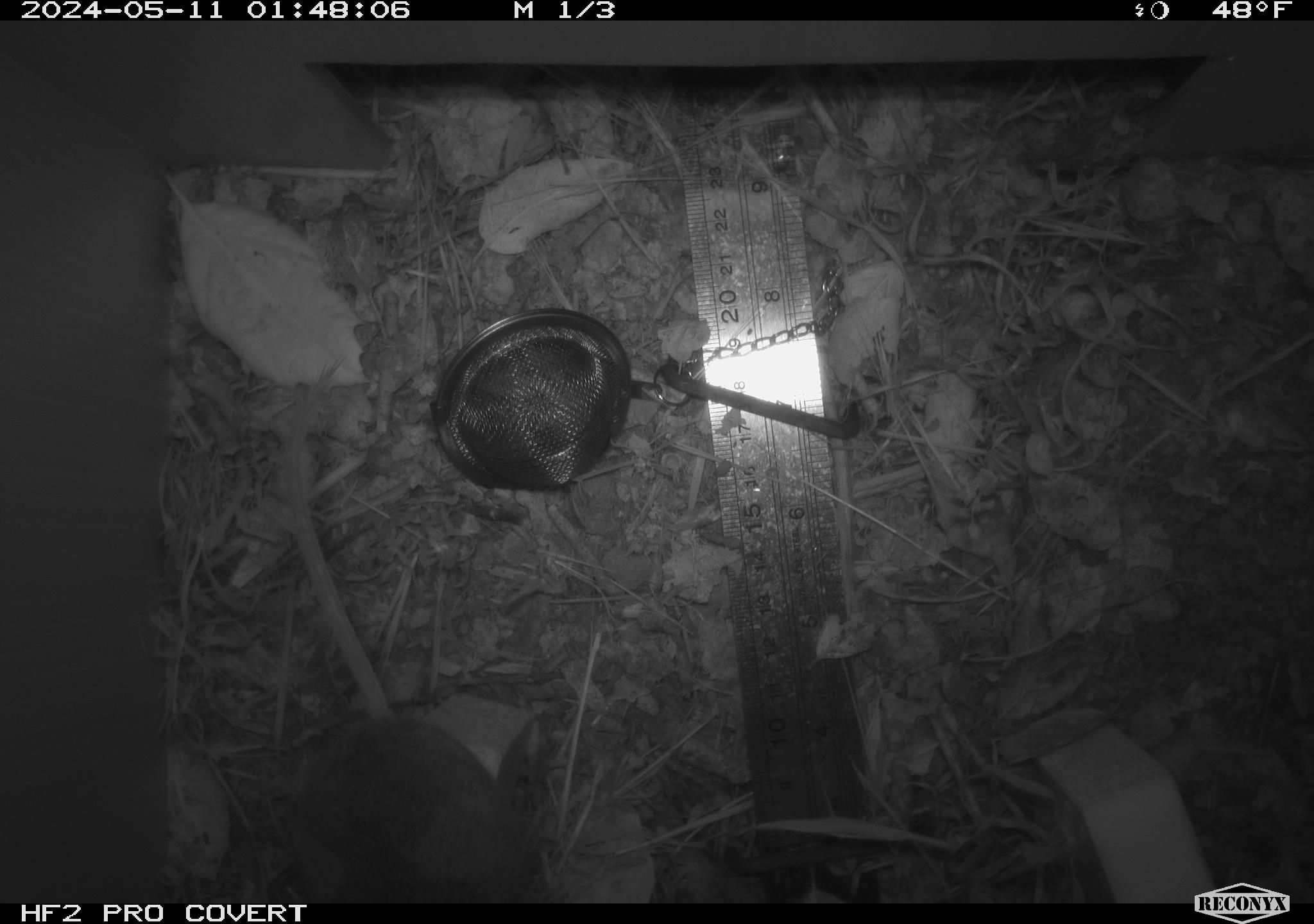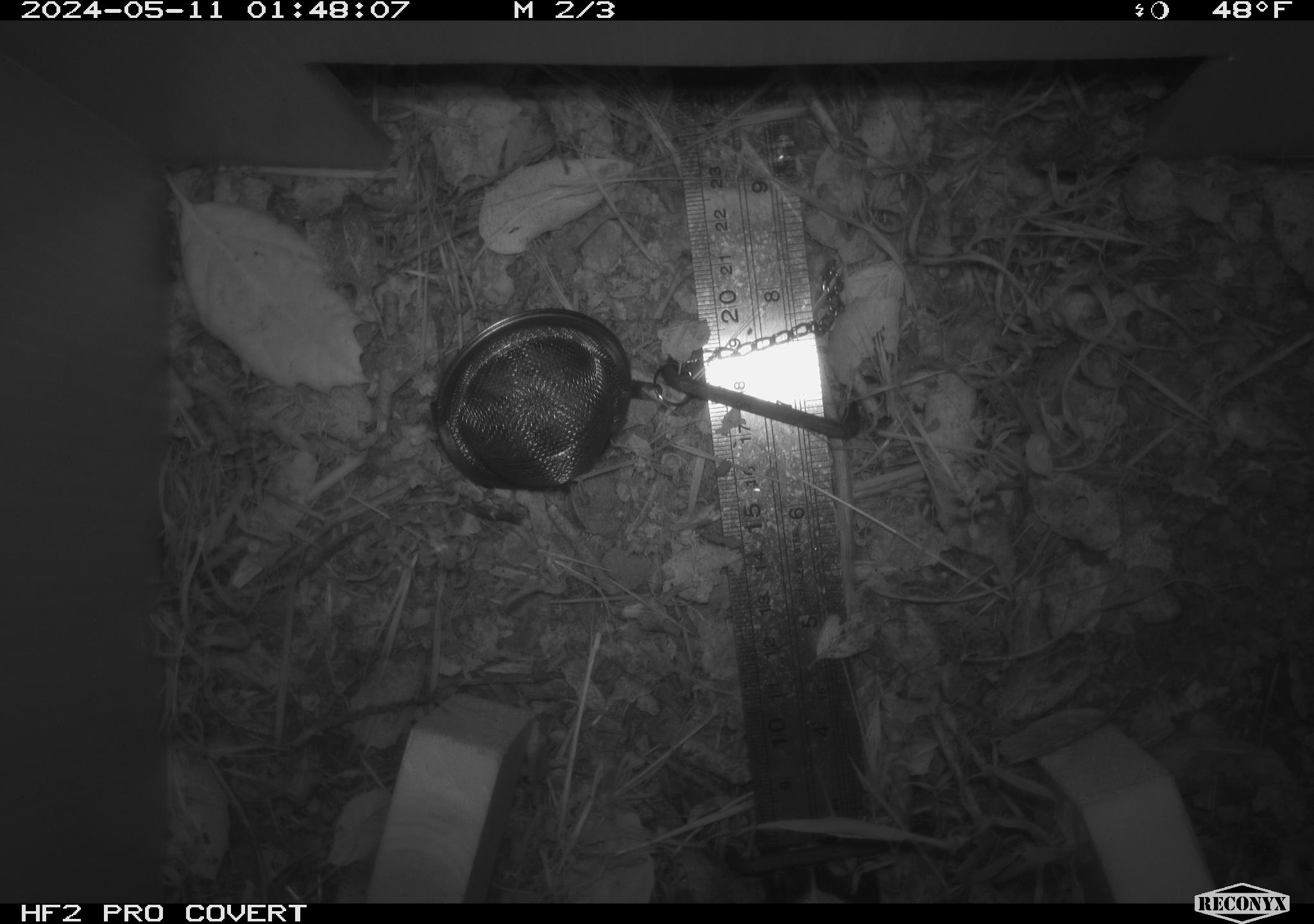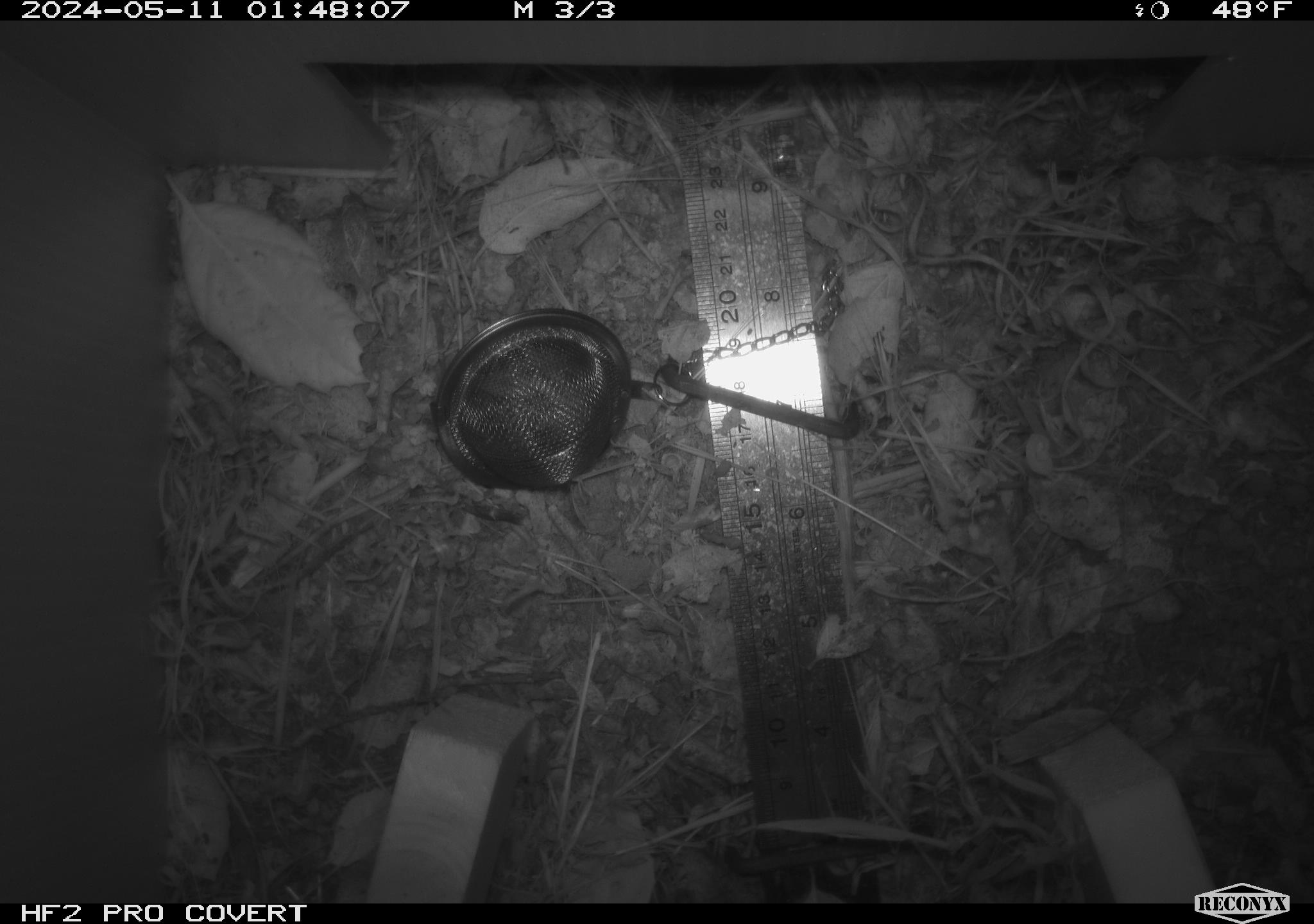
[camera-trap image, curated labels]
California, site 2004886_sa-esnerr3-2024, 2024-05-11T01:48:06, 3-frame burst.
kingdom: Animalia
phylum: Chordata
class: Mammalia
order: Rodentia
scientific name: Rodentia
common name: rodent